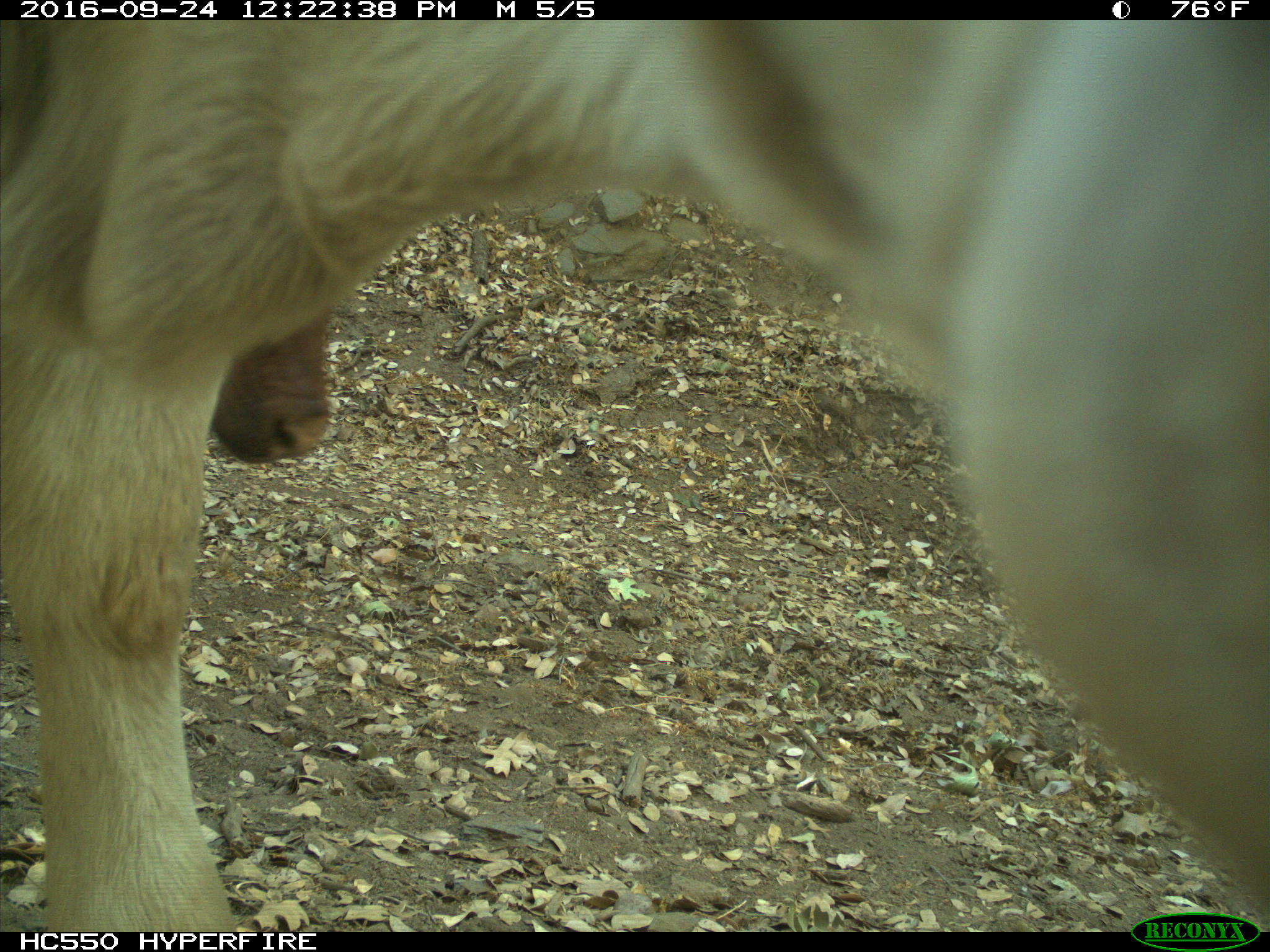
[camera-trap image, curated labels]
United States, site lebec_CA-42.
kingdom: Animalia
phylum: Chordata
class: Mammalia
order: Artiodactyla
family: Bovidae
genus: Bos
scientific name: Bos taurus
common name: domestic cow